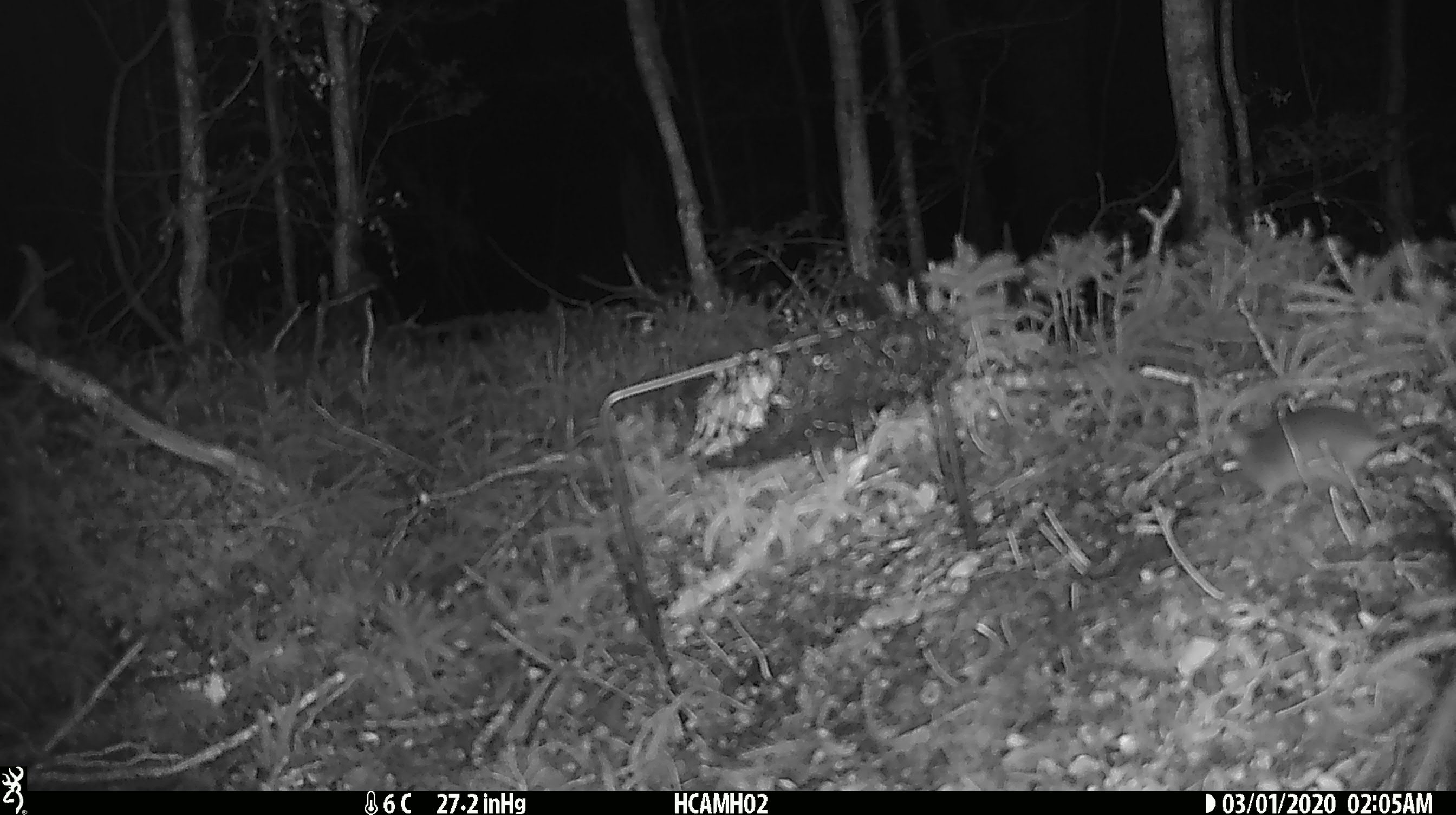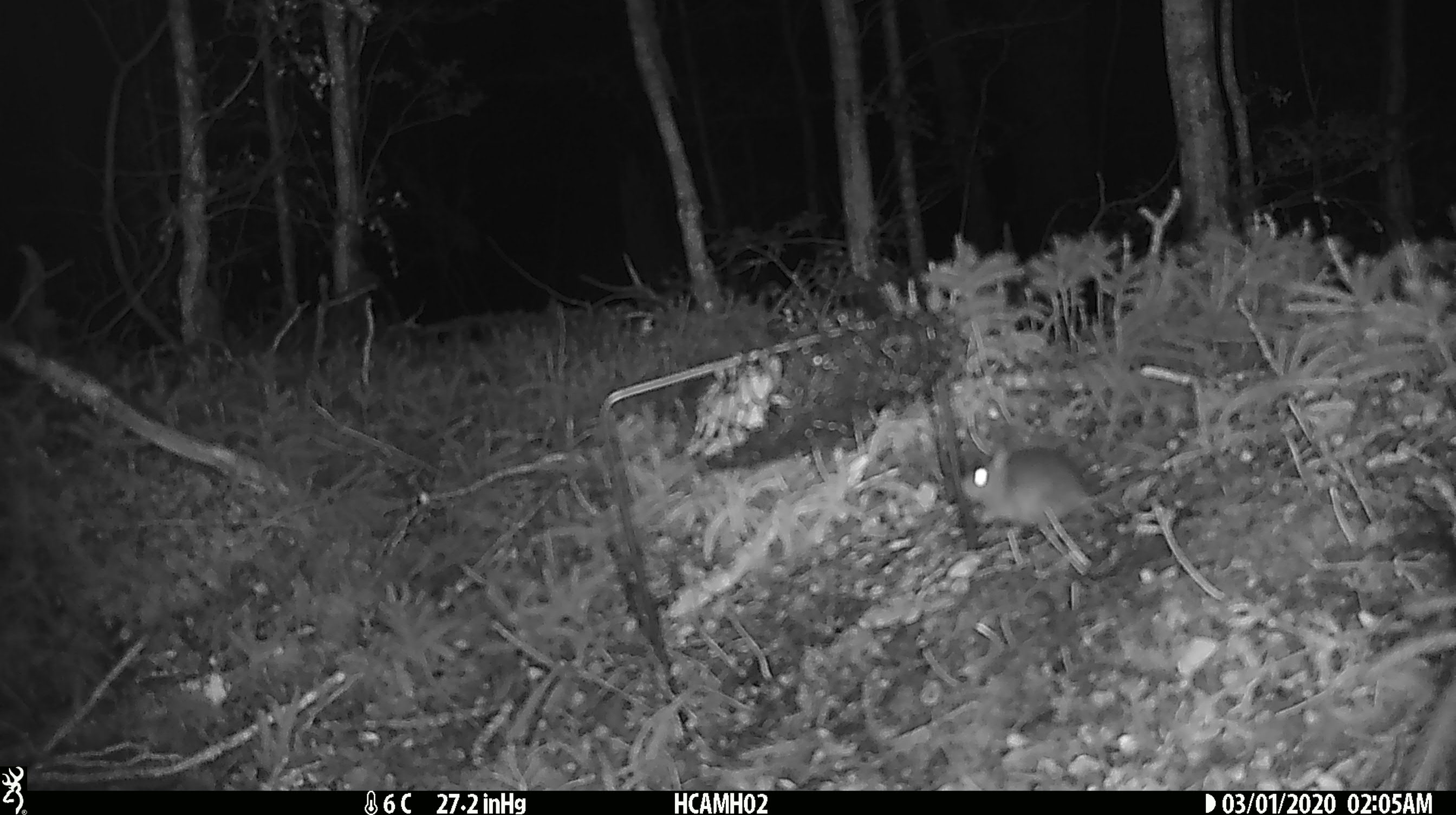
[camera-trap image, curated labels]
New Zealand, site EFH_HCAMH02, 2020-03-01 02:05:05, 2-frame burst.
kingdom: Animalia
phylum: Chordata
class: Mammalia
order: Rodentia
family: Muridae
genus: Mus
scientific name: Mus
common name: mouse